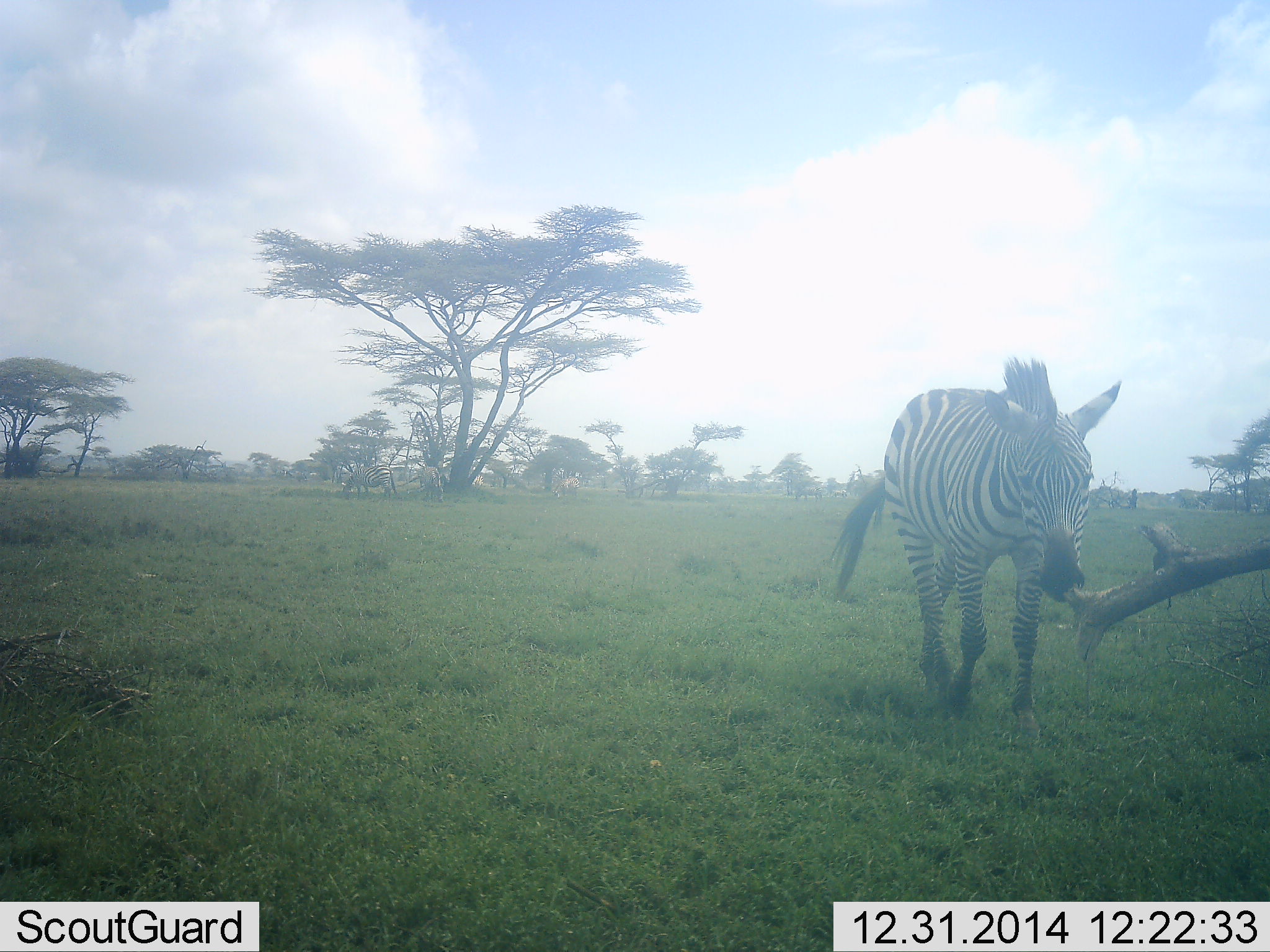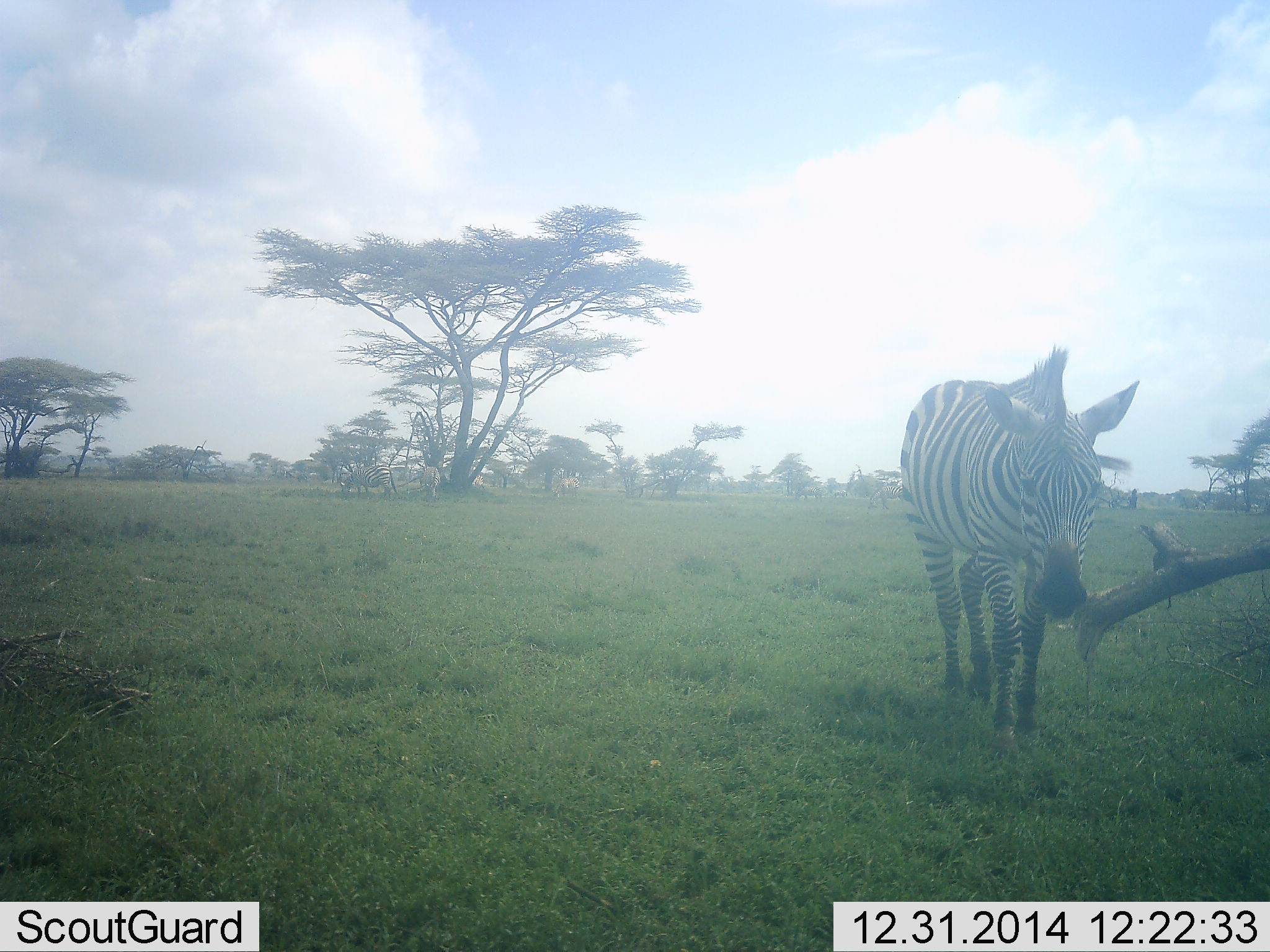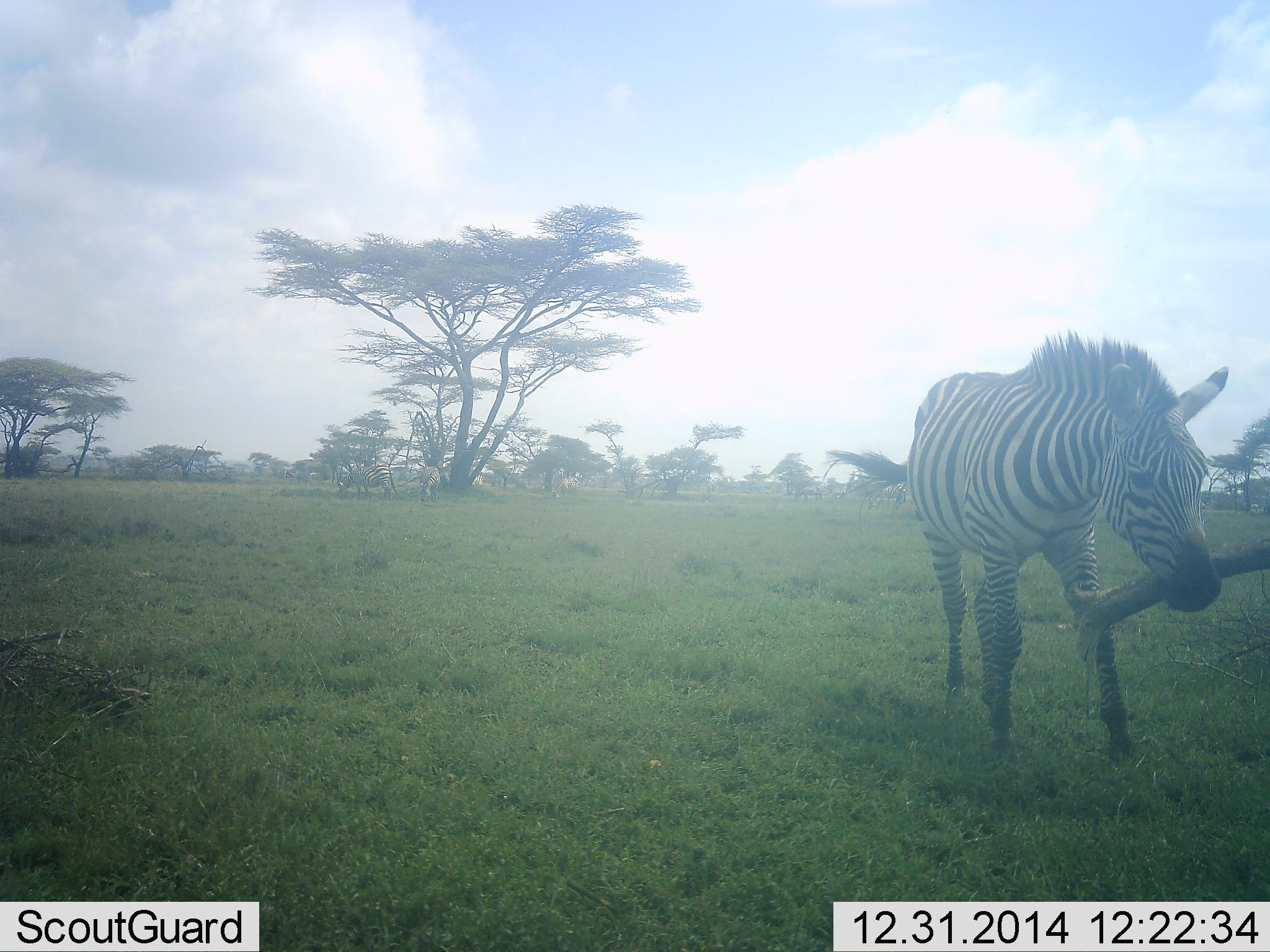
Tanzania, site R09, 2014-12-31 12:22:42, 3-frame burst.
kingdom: Animalia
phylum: Chordata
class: Mammalia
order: Perissodactyla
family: Equidae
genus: Equus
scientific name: Equus quagga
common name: plains zebra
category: zebra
Zebra (plains zebra) (Equus quagga), count 3. Behavior (volunteer vote fractions): standing 27%, resting 0%, moving 91%, interacting 0%. Young present (vote fraction): 0%. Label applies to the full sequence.